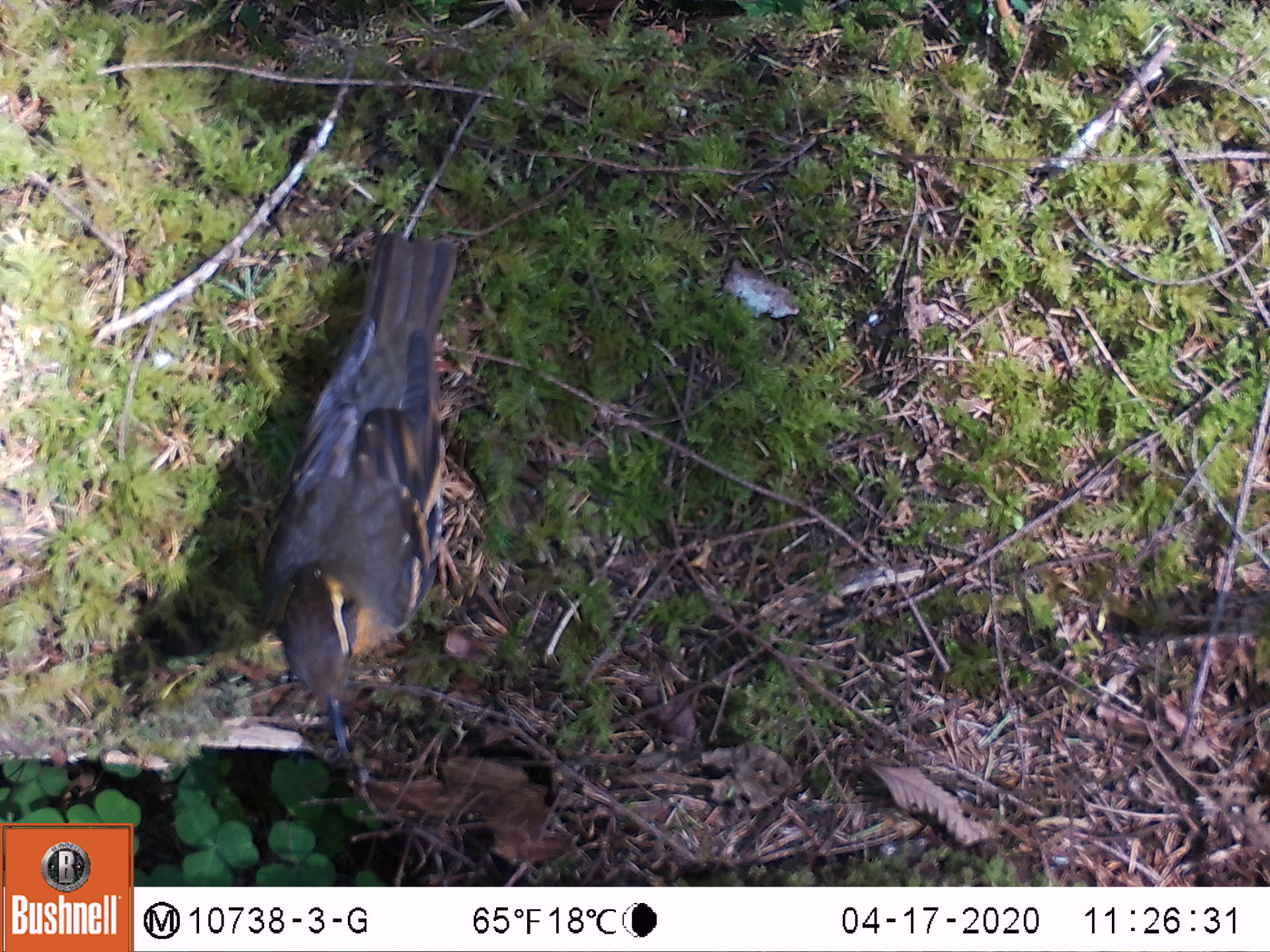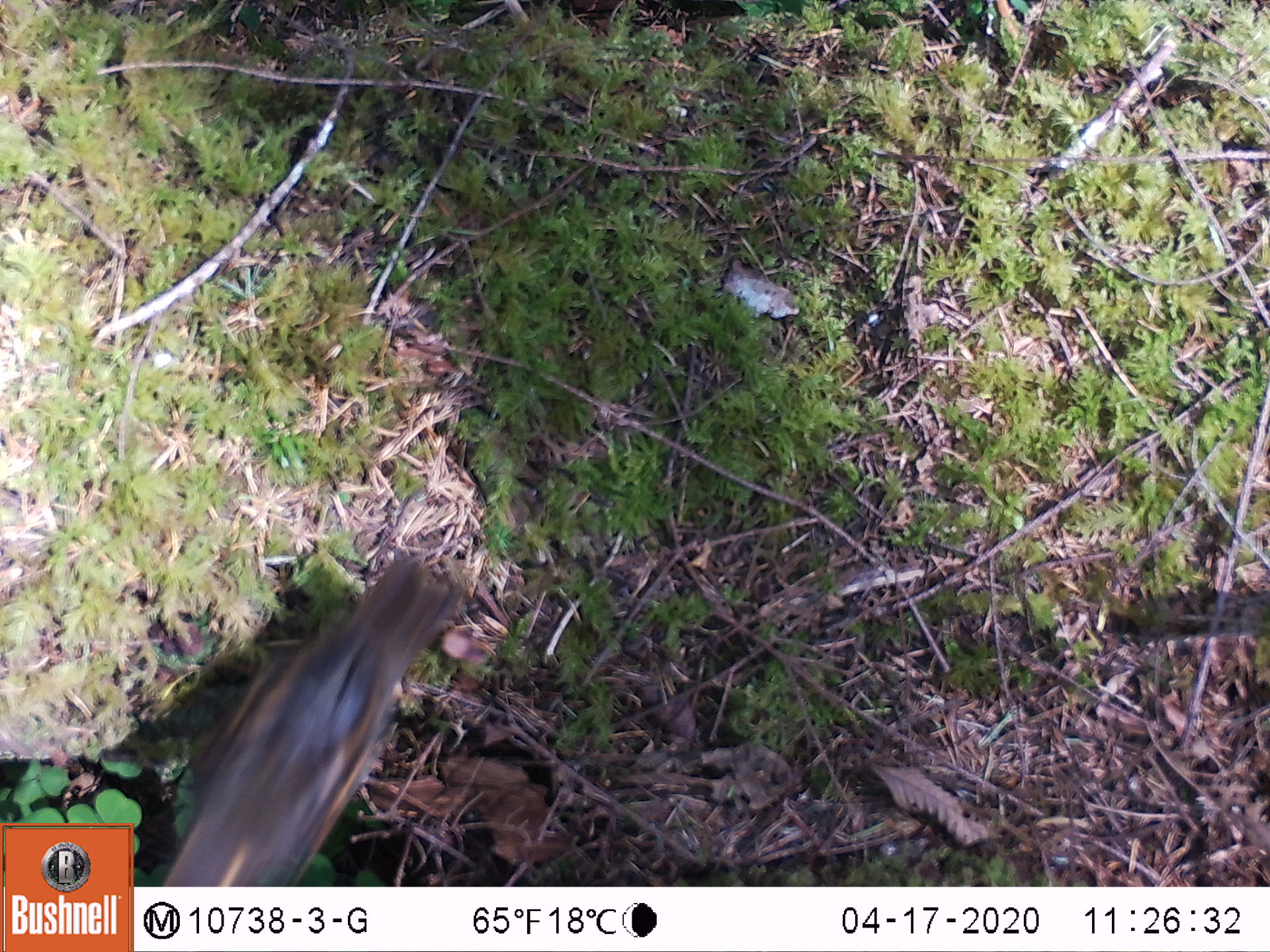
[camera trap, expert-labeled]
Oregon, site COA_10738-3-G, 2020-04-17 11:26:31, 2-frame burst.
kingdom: Animalia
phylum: Chordata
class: Aves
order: Passeriformes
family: Turdidae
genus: Ixoreus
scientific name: Ixoreus naevius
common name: varied thrush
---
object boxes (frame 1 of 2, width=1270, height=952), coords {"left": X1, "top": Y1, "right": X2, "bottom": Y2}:
varied thrush: {"left": 264, "top": 239, "right": 461, "bottom": 712}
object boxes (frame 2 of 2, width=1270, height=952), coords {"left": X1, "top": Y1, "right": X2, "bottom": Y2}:
varied thrush: {"left": 172, "top": 552, "right": 459, "bottom": 879}